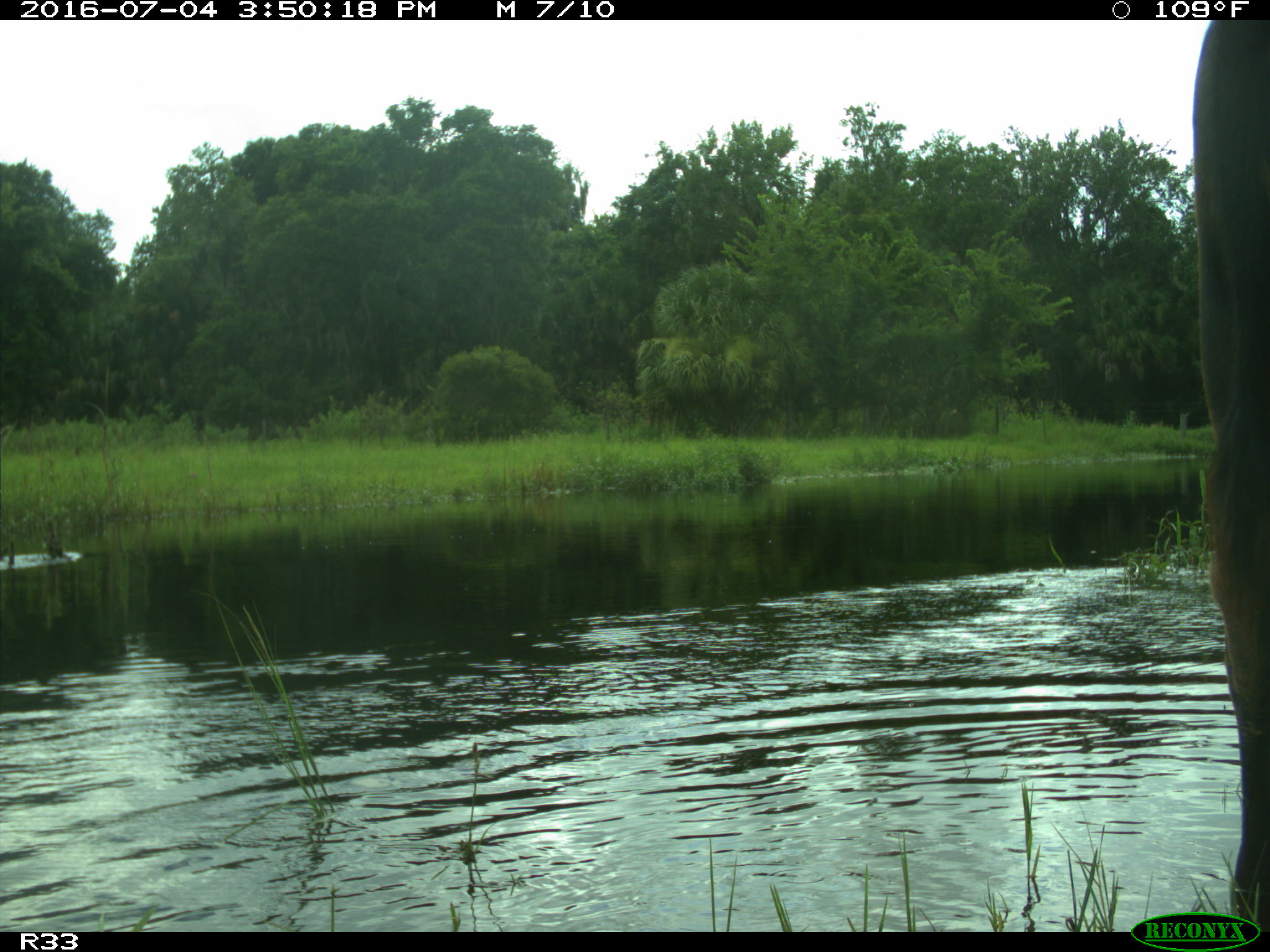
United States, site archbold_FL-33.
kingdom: Animalia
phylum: Chordata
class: Mammalia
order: Artiodactyla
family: Bovidae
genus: Bos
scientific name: Bos taurus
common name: domestic cow